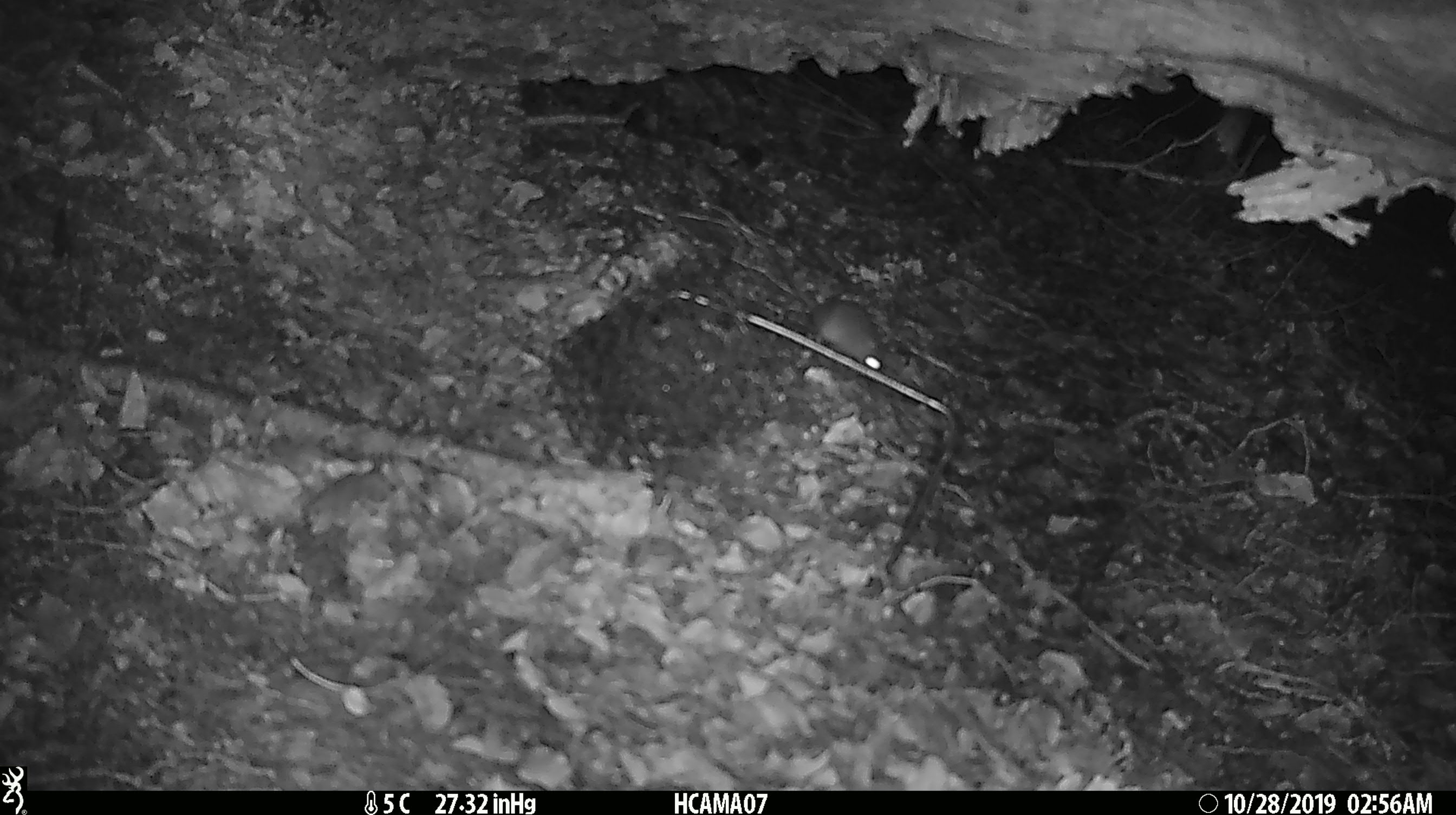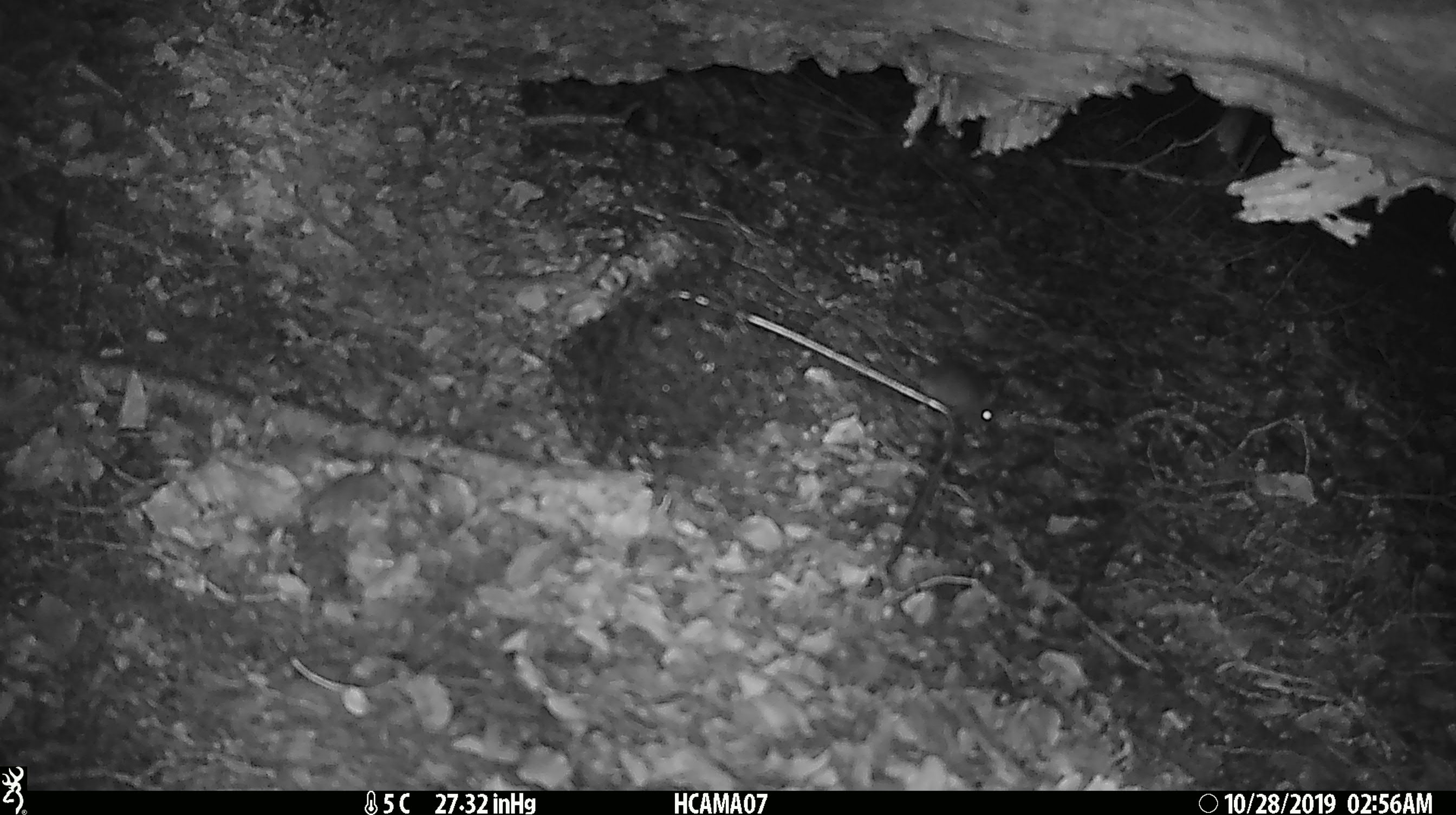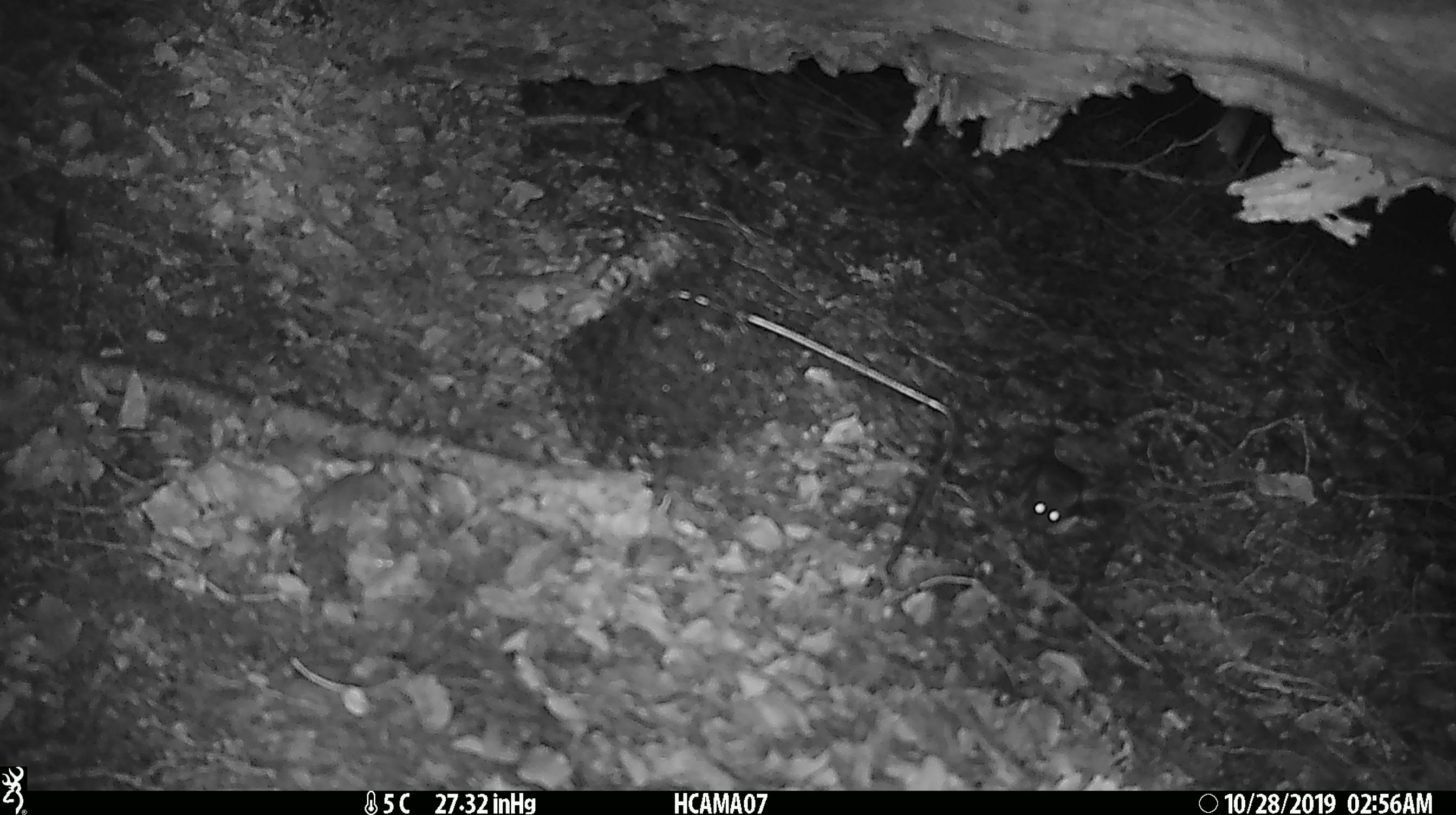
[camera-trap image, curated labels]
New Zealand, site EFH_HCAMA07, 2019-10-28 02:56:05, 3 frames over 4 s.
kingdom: Animalia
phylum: Chordata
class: Mammalia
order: Rodentia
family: Muridae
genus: Mus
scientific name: Mus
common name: mouse